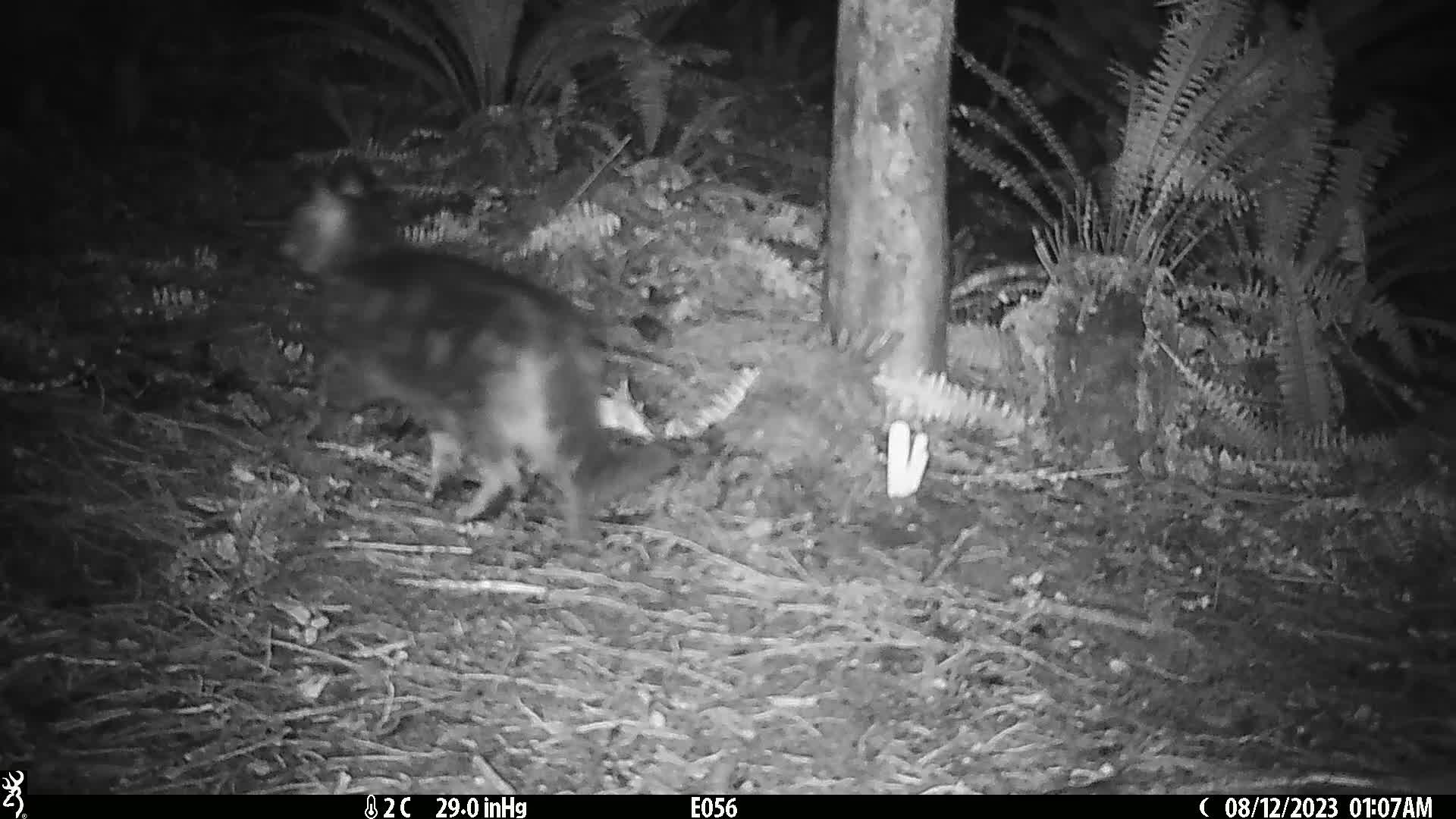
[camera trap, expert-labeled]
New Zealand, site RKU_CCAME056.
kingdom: Animalia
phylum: Chordata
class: Mammalia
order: Carnivora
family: Felidae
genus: Felis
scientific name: Felis catus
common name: domestic cat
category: cat